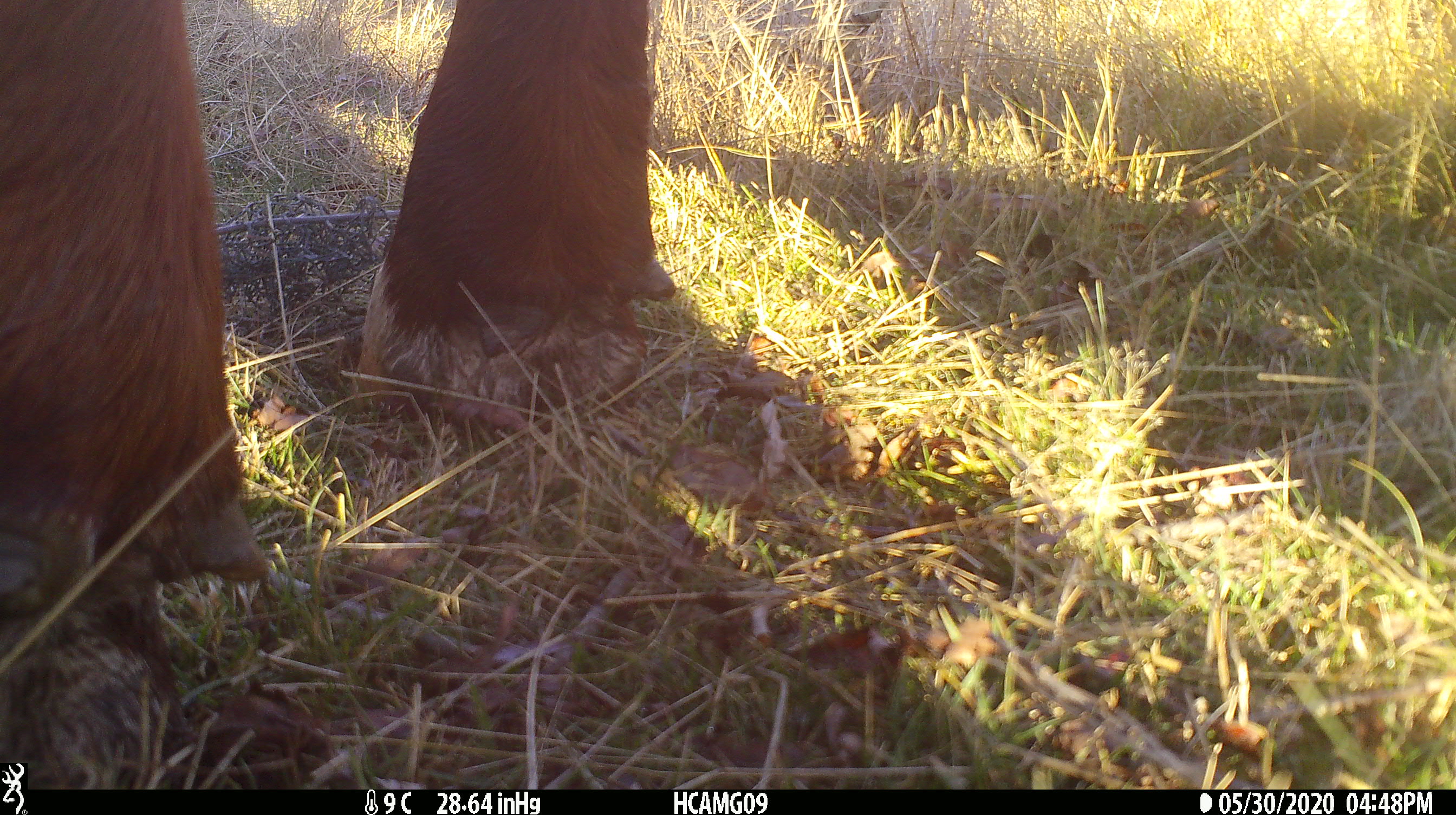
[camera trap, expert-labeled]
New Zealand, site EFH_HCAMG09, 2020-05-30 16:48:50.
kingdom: Animalia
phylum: Chordata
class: Mammalia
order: Artiodactyla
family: Bovidae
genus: Bos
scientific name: Bos taurus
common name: domestic cow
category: cow